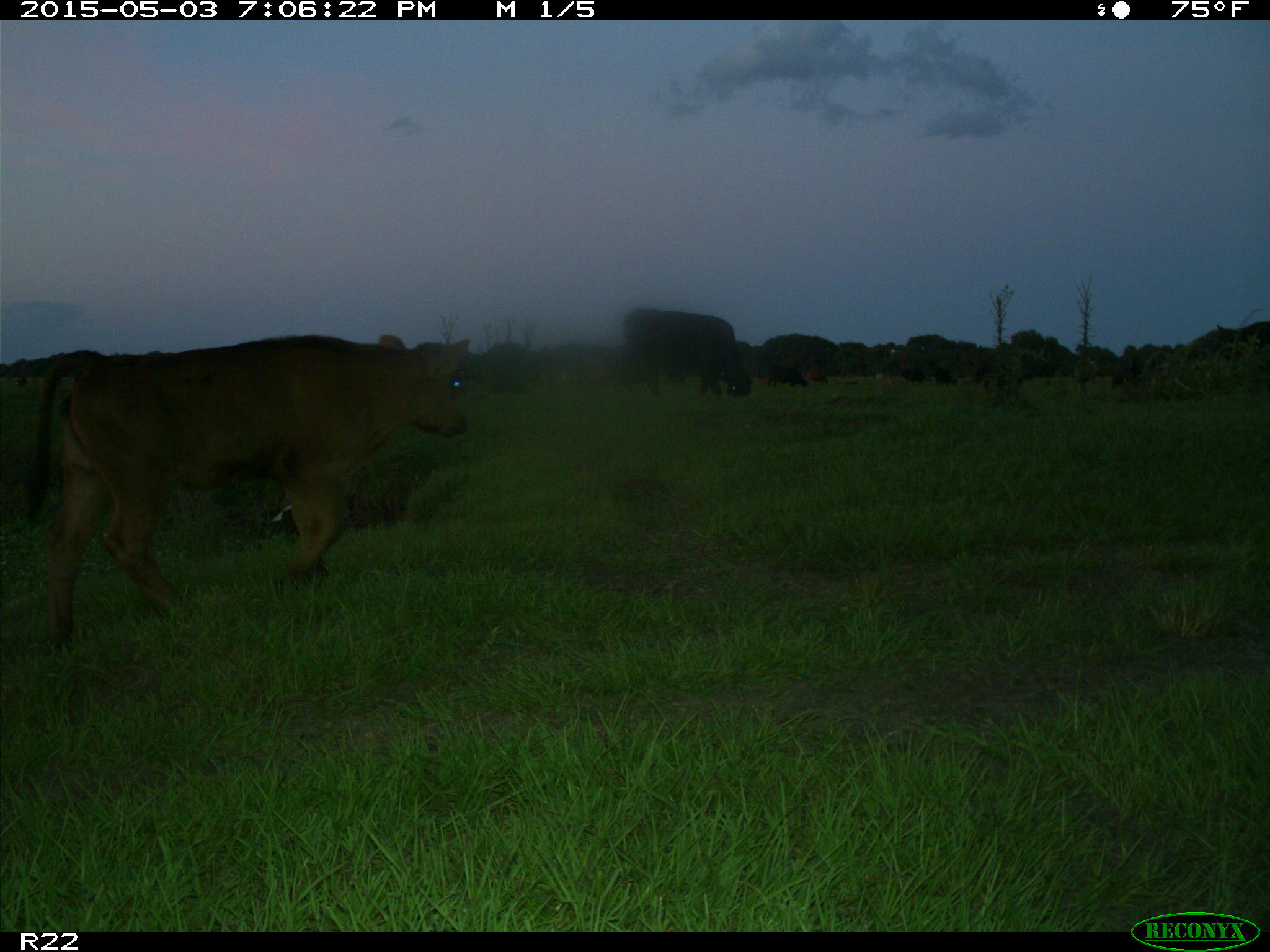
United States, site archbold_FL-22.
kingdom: Animalia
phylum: Chordata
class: Mammalia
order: Artiodactyla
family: Bovidae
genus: Bos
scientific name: Bos taurus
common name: domestic cow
Bos taurus (domestic cow).